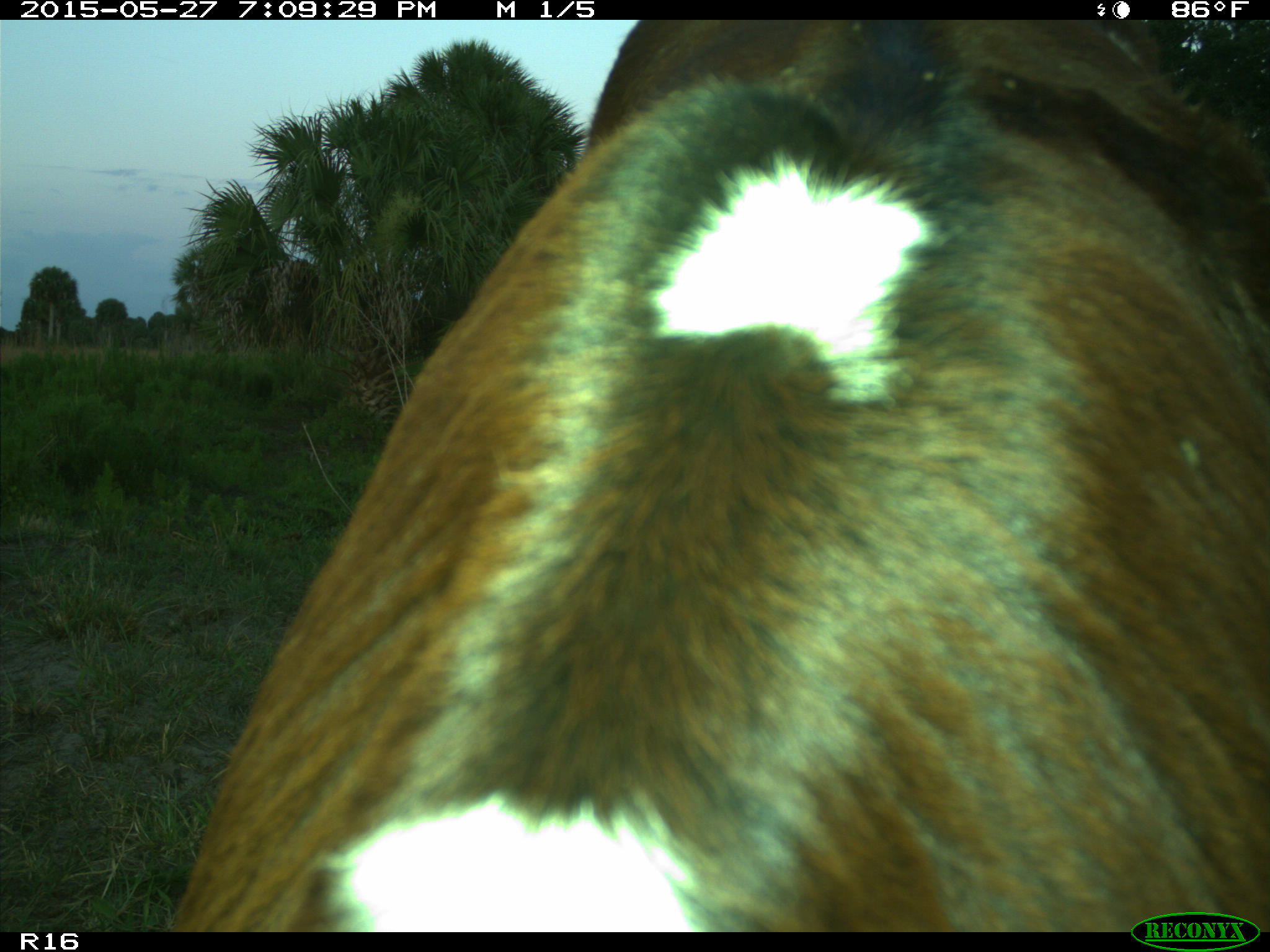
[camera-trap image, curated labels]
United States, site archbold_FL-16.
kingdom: Animalia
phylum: Chordata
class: Mammalia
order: Artiodactyla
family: Bovidae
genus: Bos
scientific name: Bos taurus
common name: domestic cow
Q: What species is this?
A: Bos taurus (domestic cow).